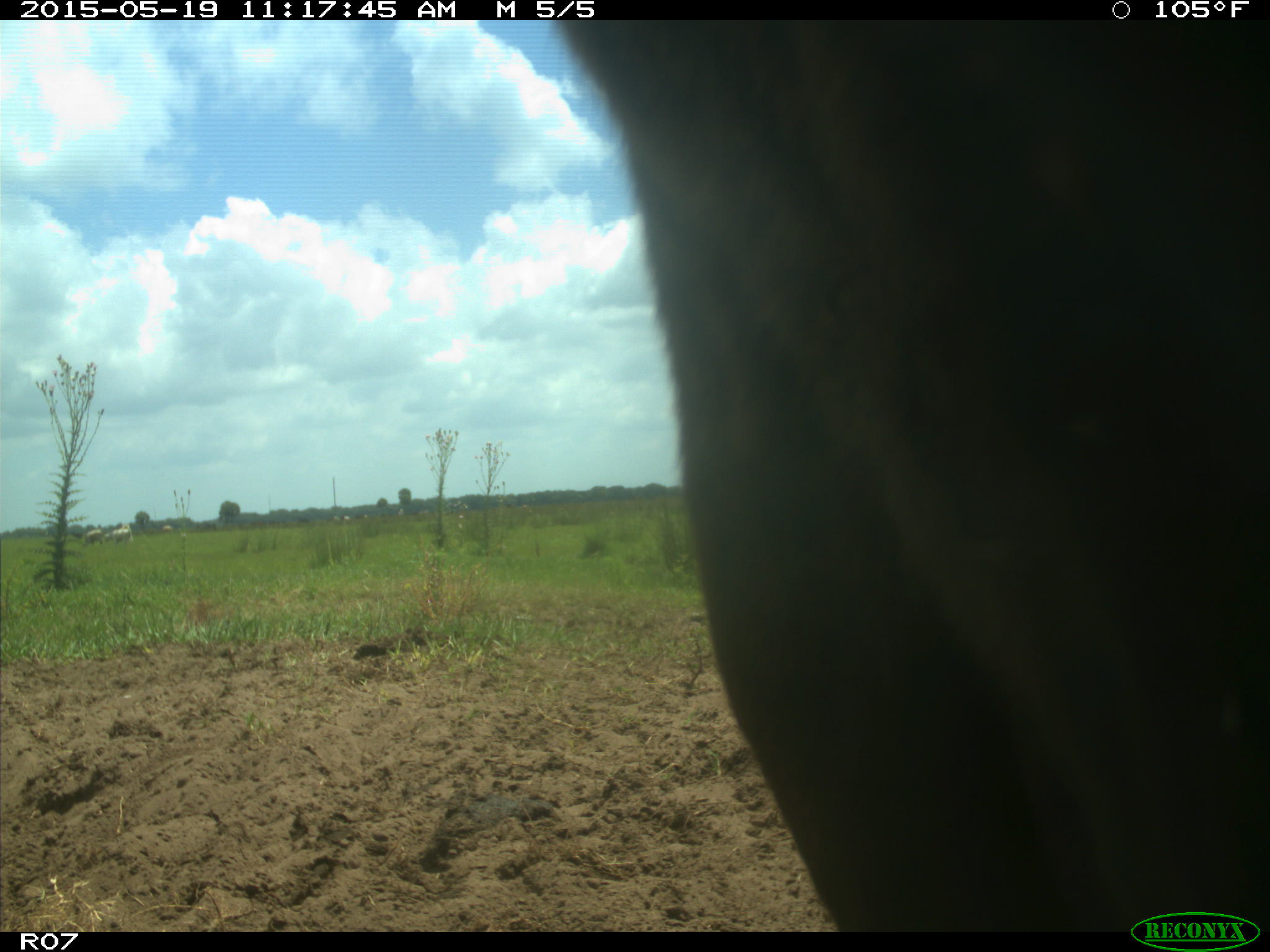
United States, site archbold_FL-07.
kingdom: Animalia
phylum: Chordata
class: Mammalia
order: Artiodactyla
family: Bovidae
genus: Bos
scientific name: Bos taurus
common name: domestic cow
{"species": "Bos taurus (domestic cow)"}